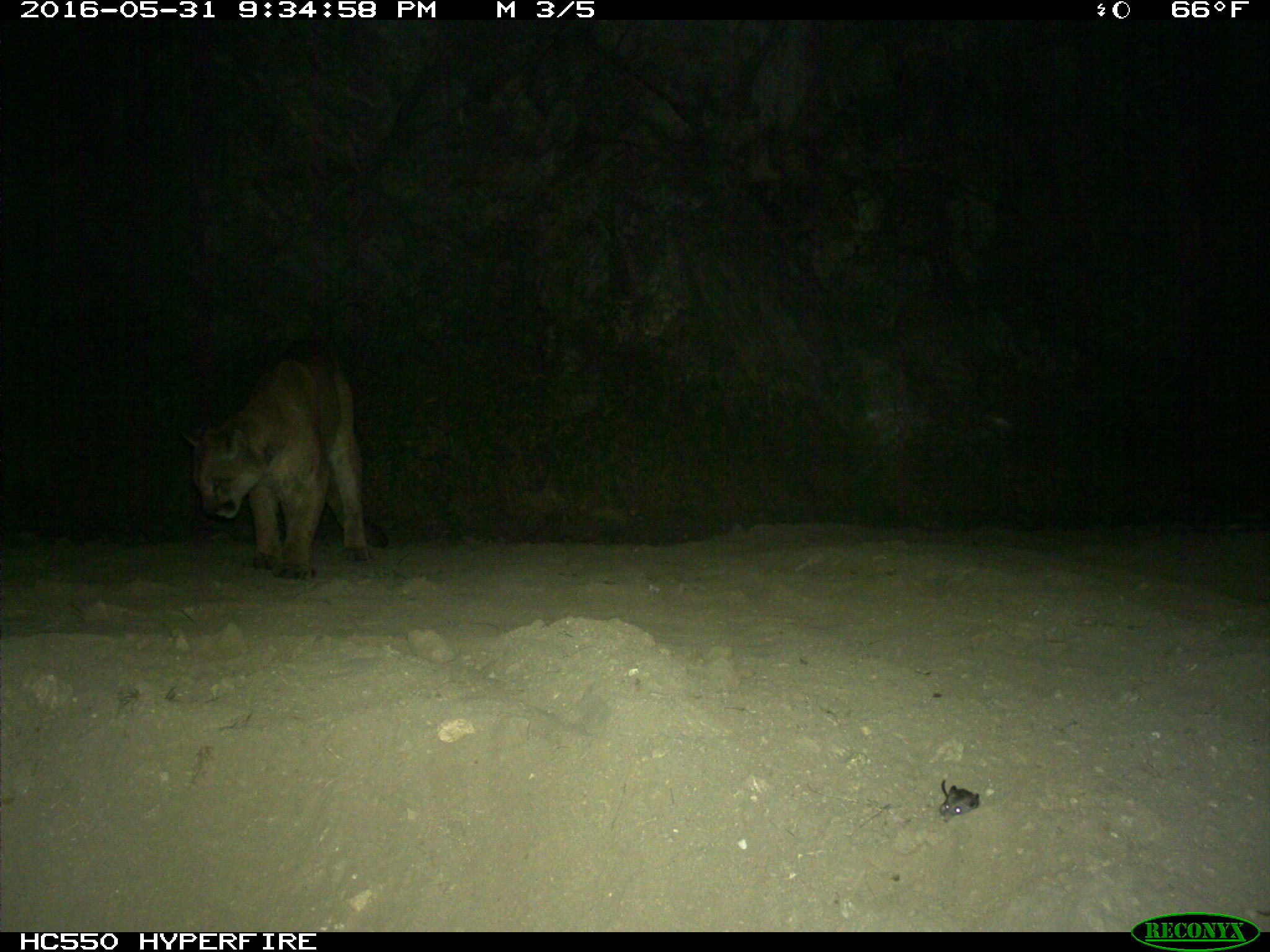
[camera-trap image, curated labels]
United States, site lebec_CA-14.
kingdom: Animalia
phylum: Chordata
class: Mammalia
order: Carnivora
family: Felidae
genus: Puma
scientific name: Puma concolor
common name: mountain lion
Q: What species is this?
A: Puma concolor (mountain lion).